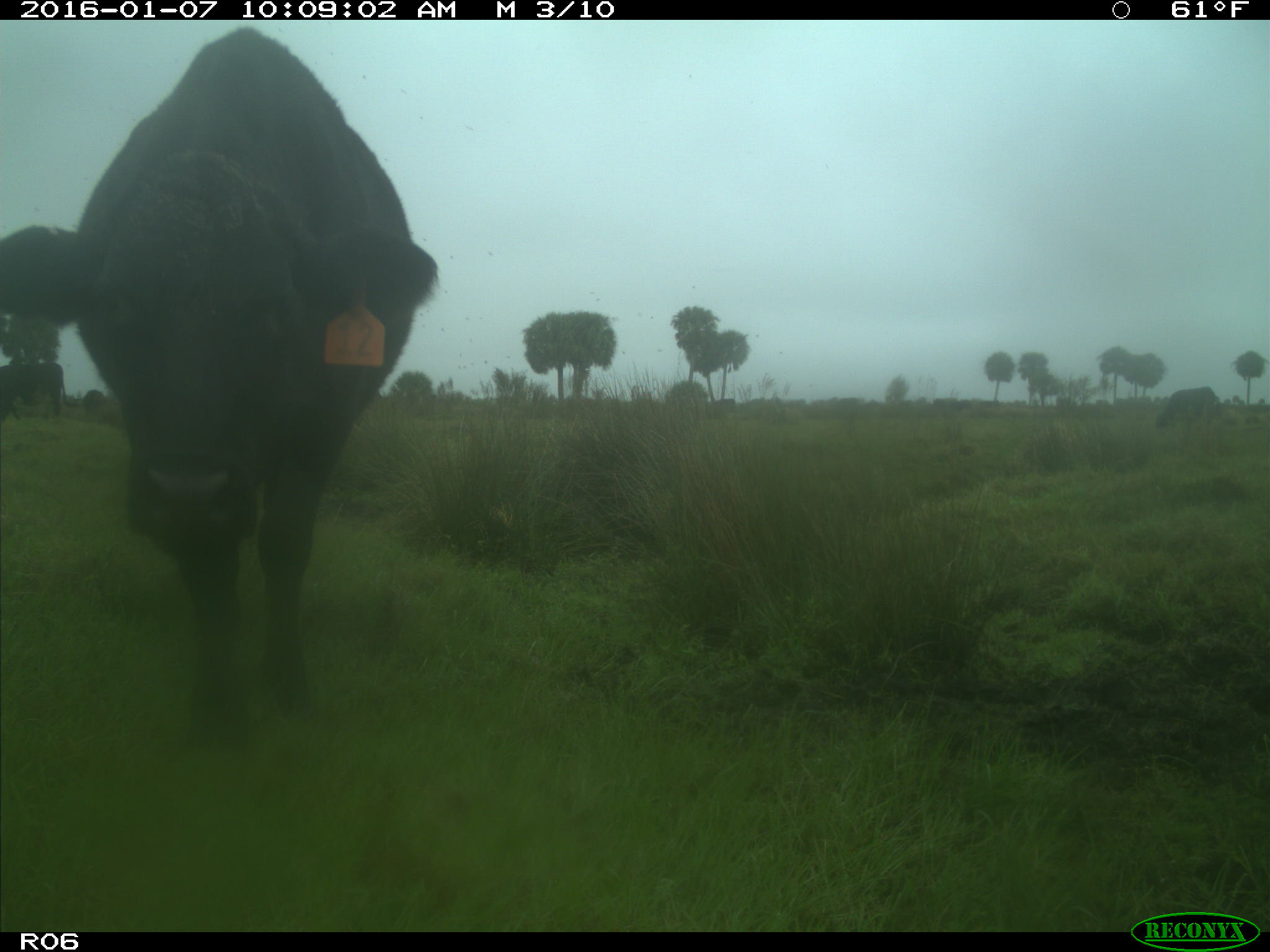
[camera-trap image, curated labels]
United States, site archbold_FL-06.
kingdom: Animalia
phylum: Chordata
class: Mammalia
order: Artiodactyla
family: Bovidae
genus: Bos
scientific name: Bos taurus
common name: domestic cow